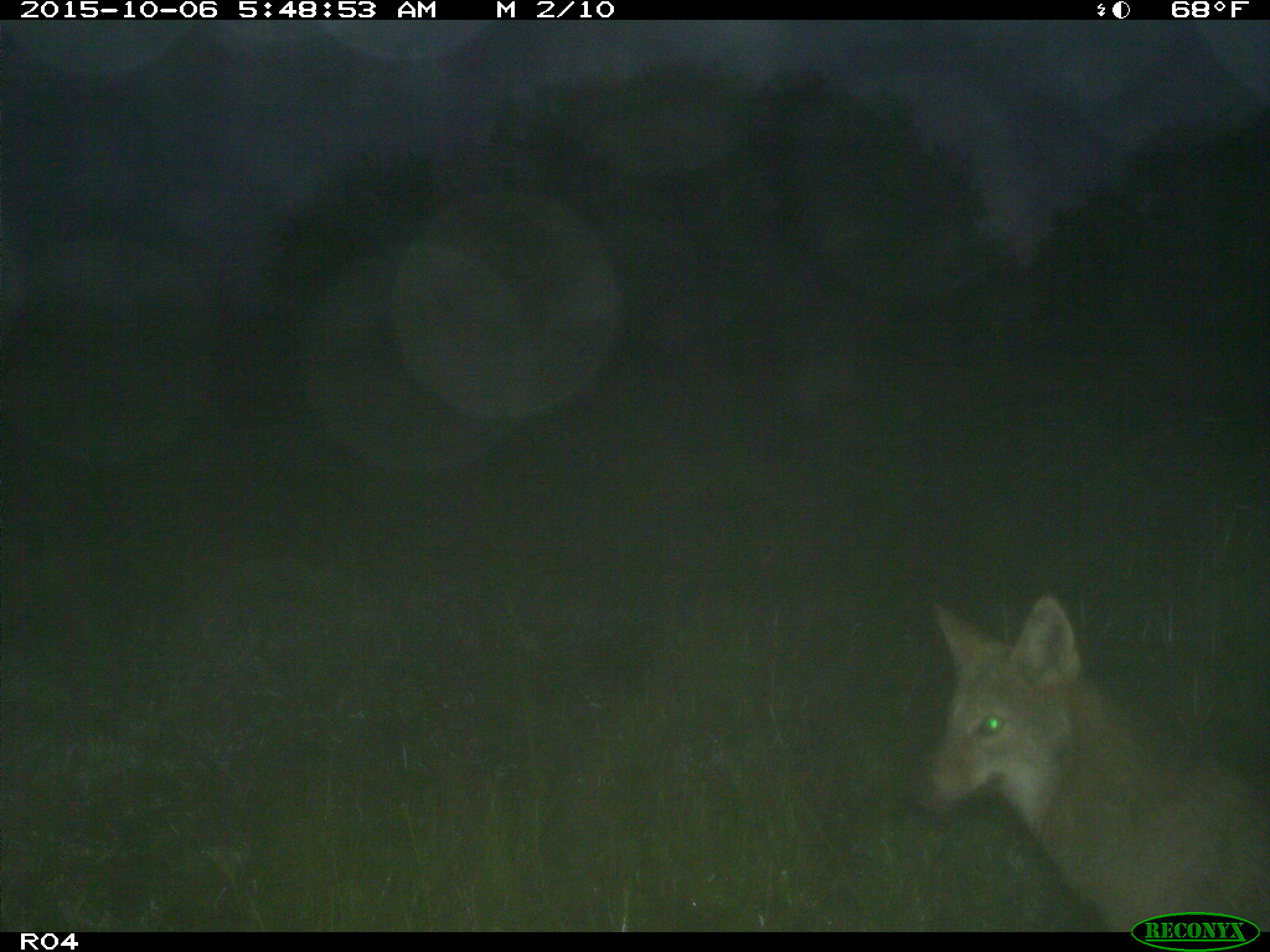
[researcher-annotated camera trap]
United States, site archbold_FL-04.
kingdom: Animalia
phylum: Chordata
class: Mammalia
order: Carnivora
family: Canidae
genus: Canis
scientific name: Canis latrans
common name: coyote